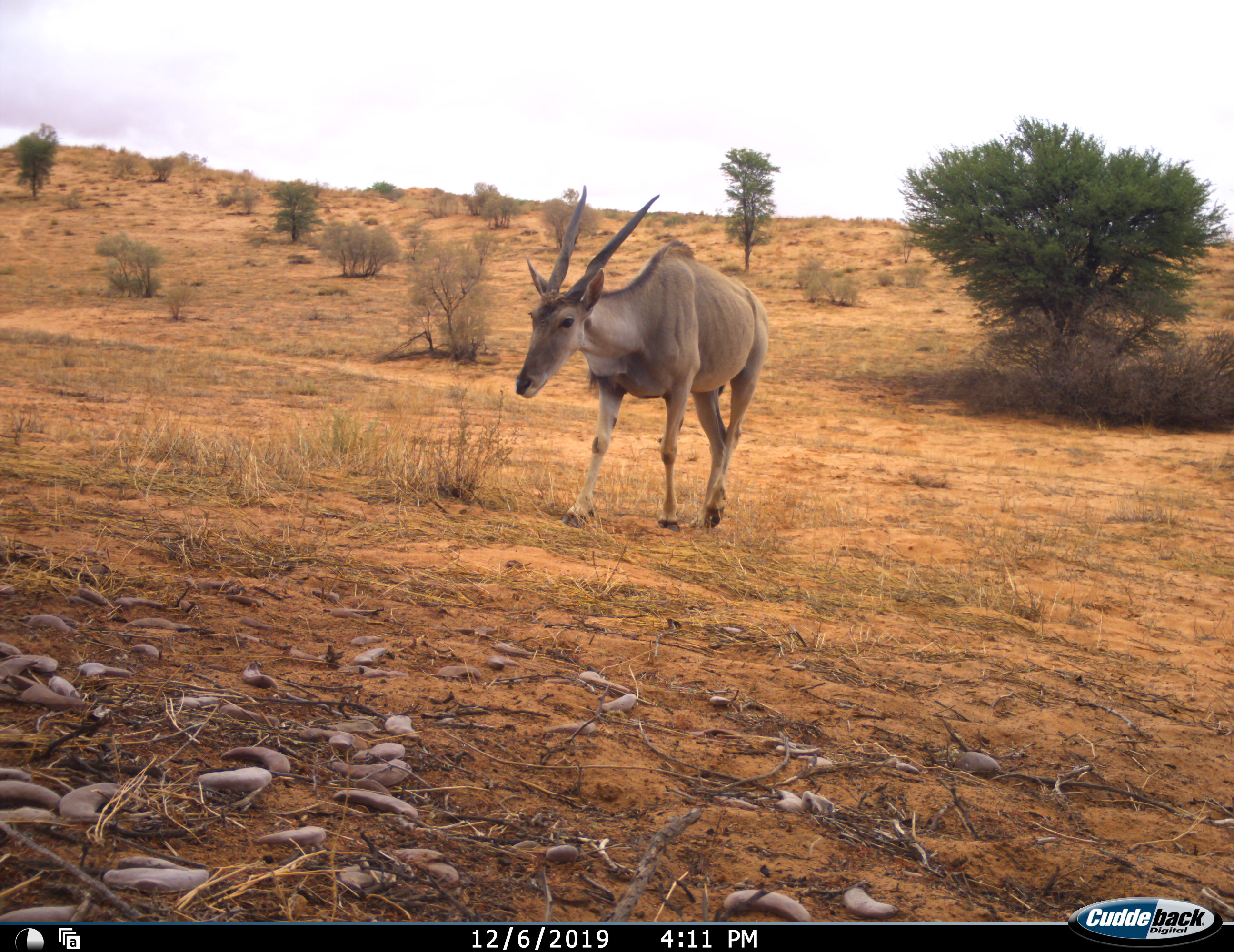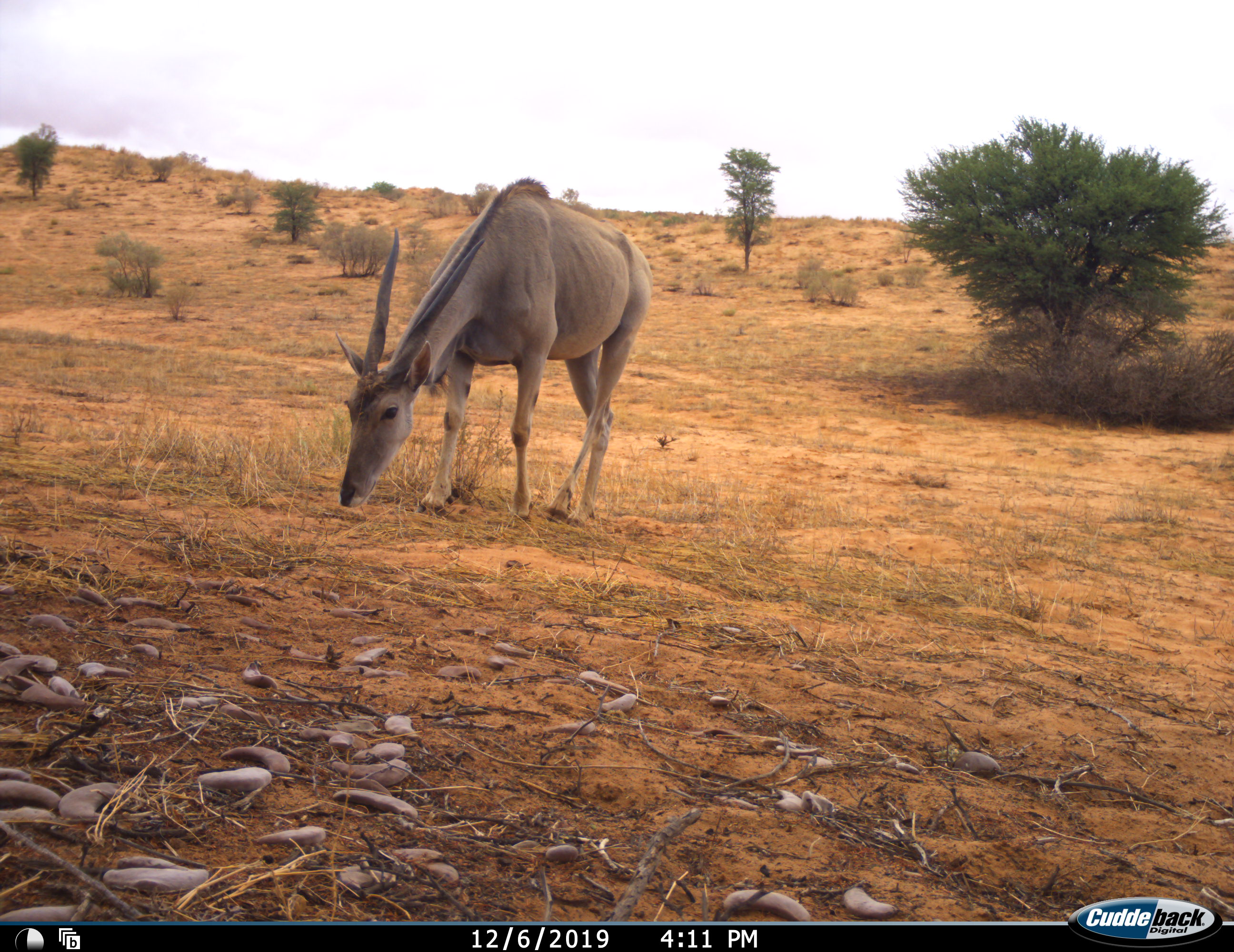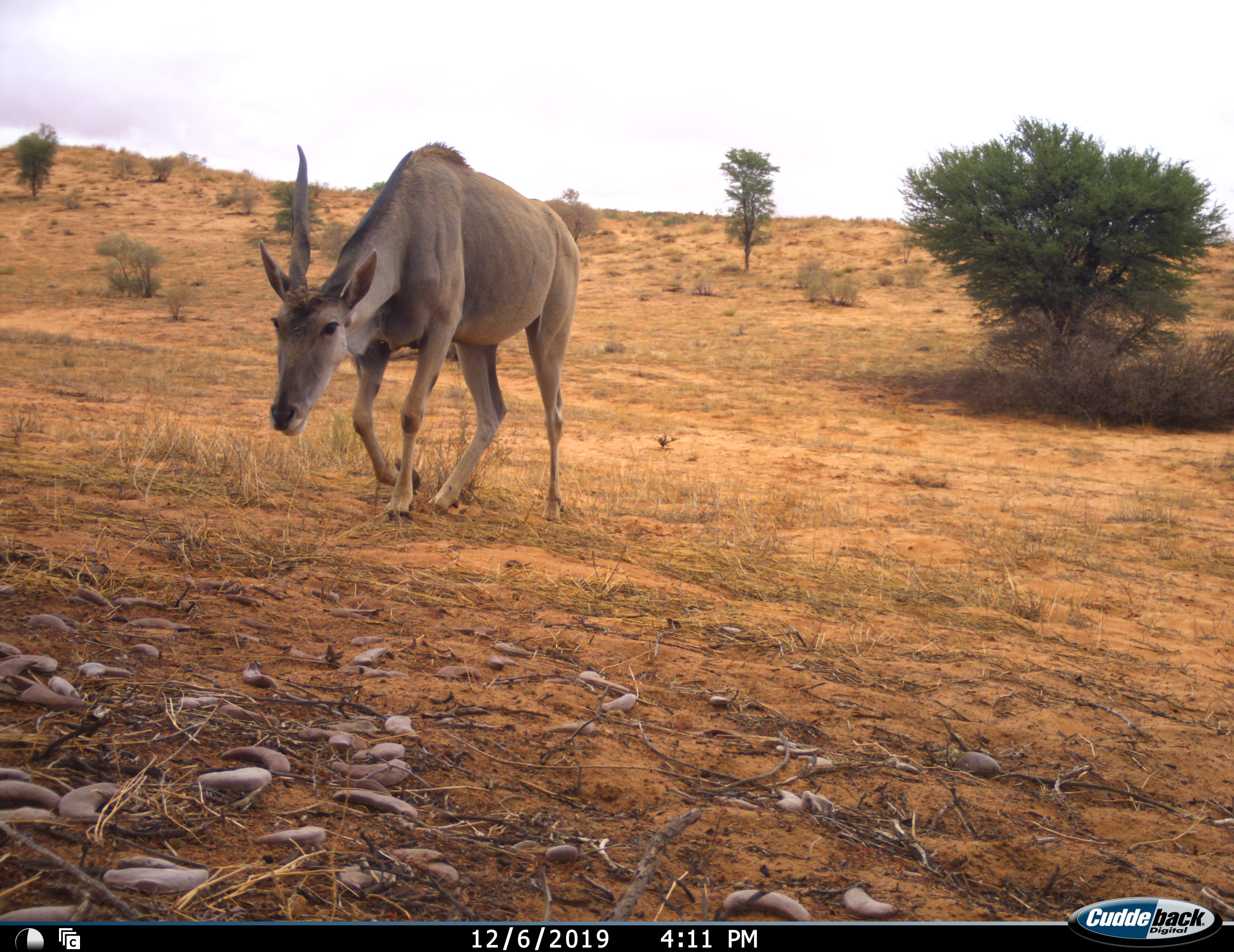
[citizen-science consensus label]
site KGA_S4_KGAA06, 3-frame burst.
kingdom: Animalia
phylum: Chordata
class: Mammalia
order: Artiodactyla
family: Bovidae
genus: Tragelaphus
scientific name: Tragelaphus oryx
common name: eland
Eland (Tragelaphus oryx), count 1. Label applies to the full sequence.